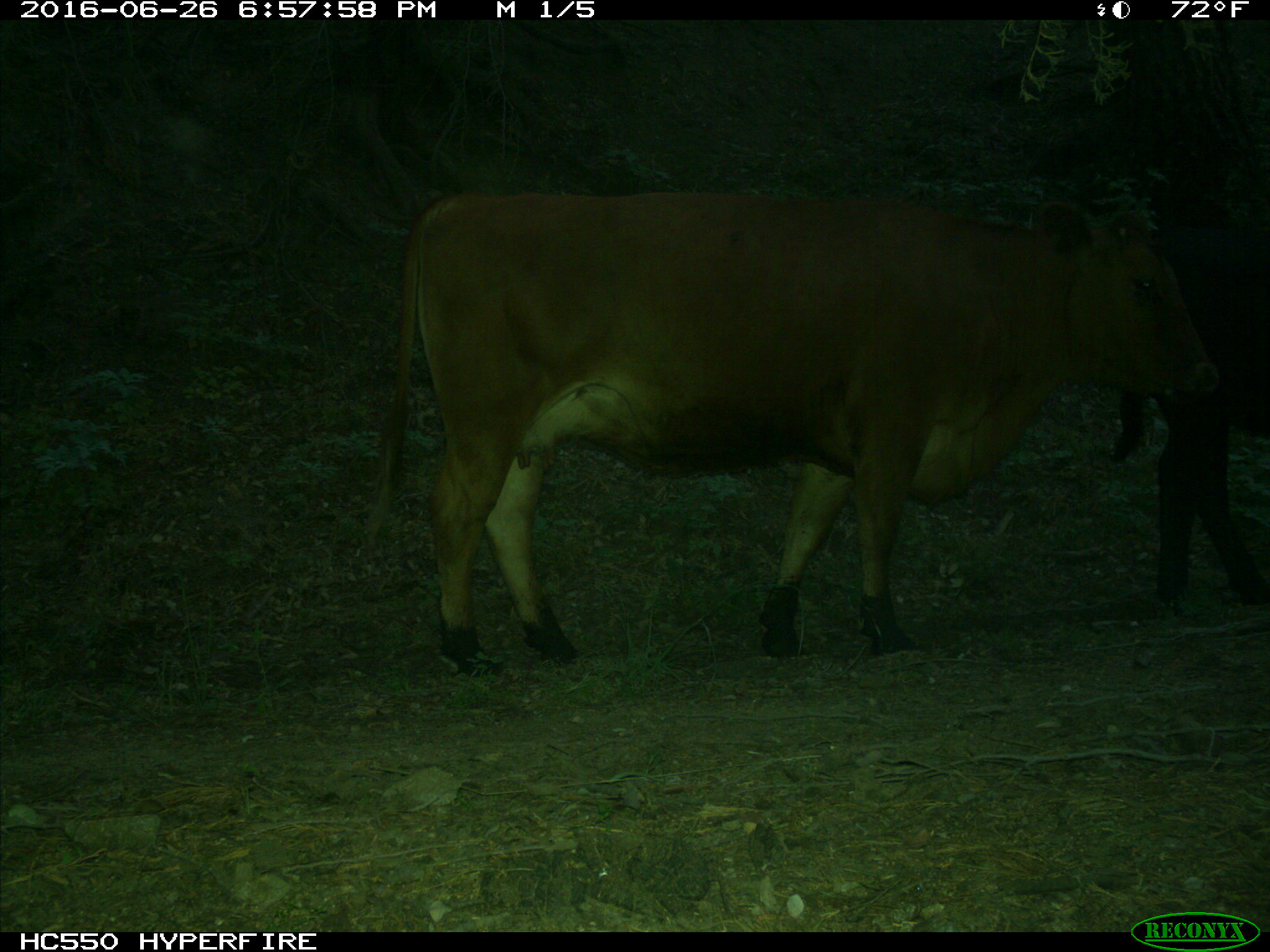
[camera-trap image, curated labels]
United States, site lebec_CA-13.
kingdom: Animalia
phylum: Chordata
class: Mammalia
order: Artiodactyla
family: Bovidae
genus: Bos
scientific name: Bos taurus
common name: domestic cow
Bos taurus (domestic cow).